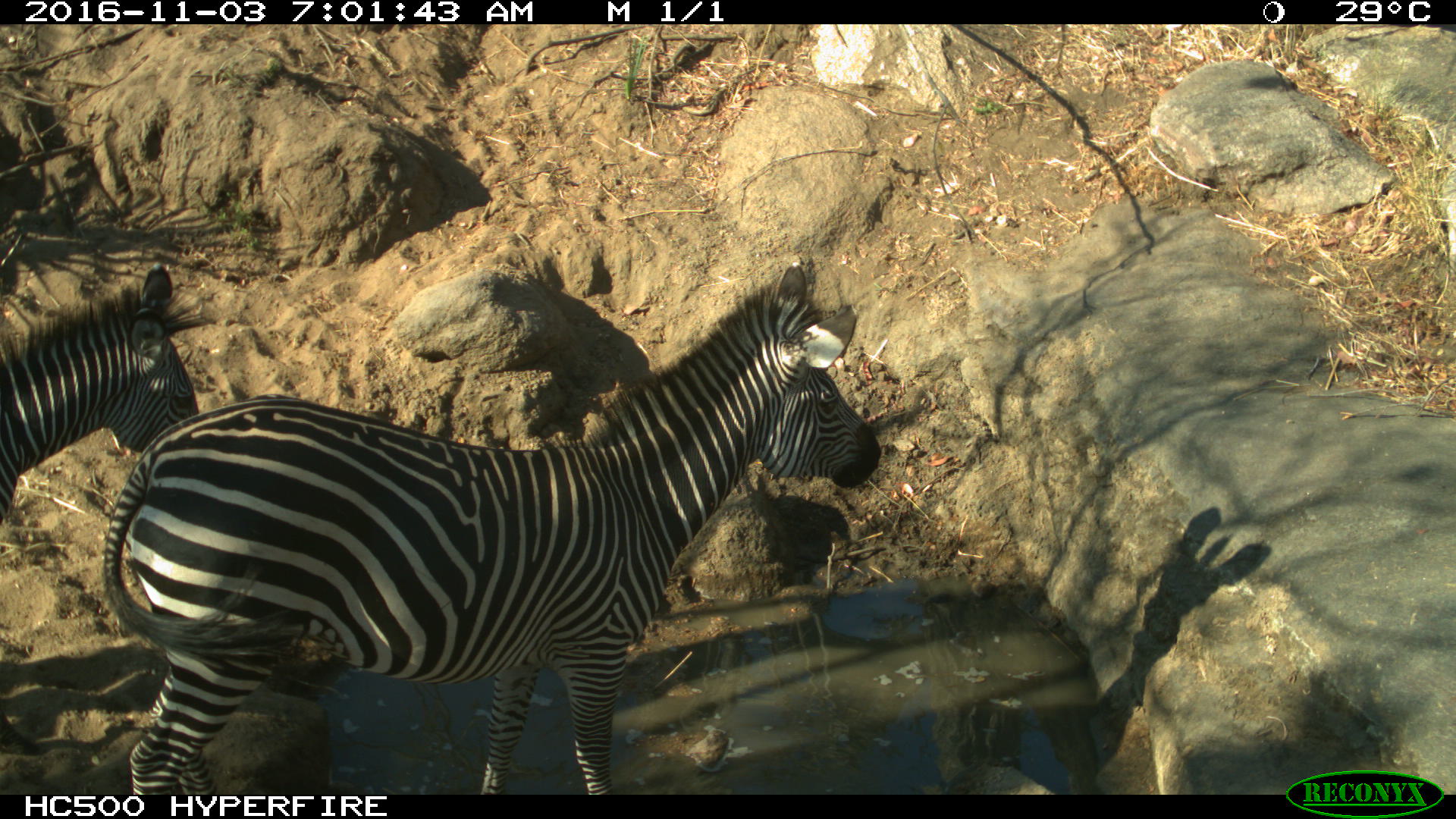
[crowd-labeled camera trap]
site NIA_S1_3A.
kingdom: Animalia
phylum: Chordata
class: Mammalia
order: Perissodactyla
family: Equidae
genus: Equus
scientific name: Equus quagga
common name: plains zebra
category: zebraplains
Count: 2.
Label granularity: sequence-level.